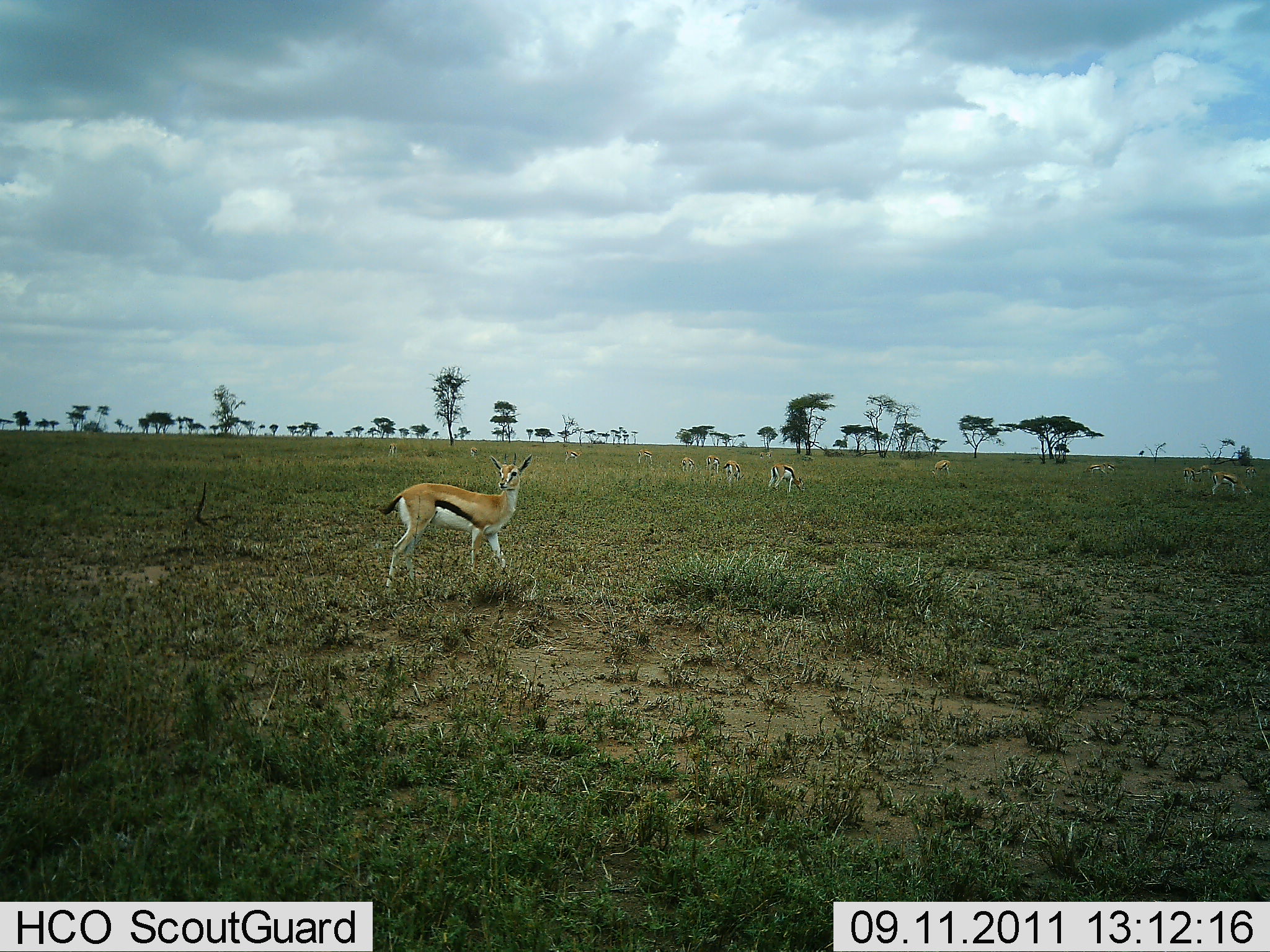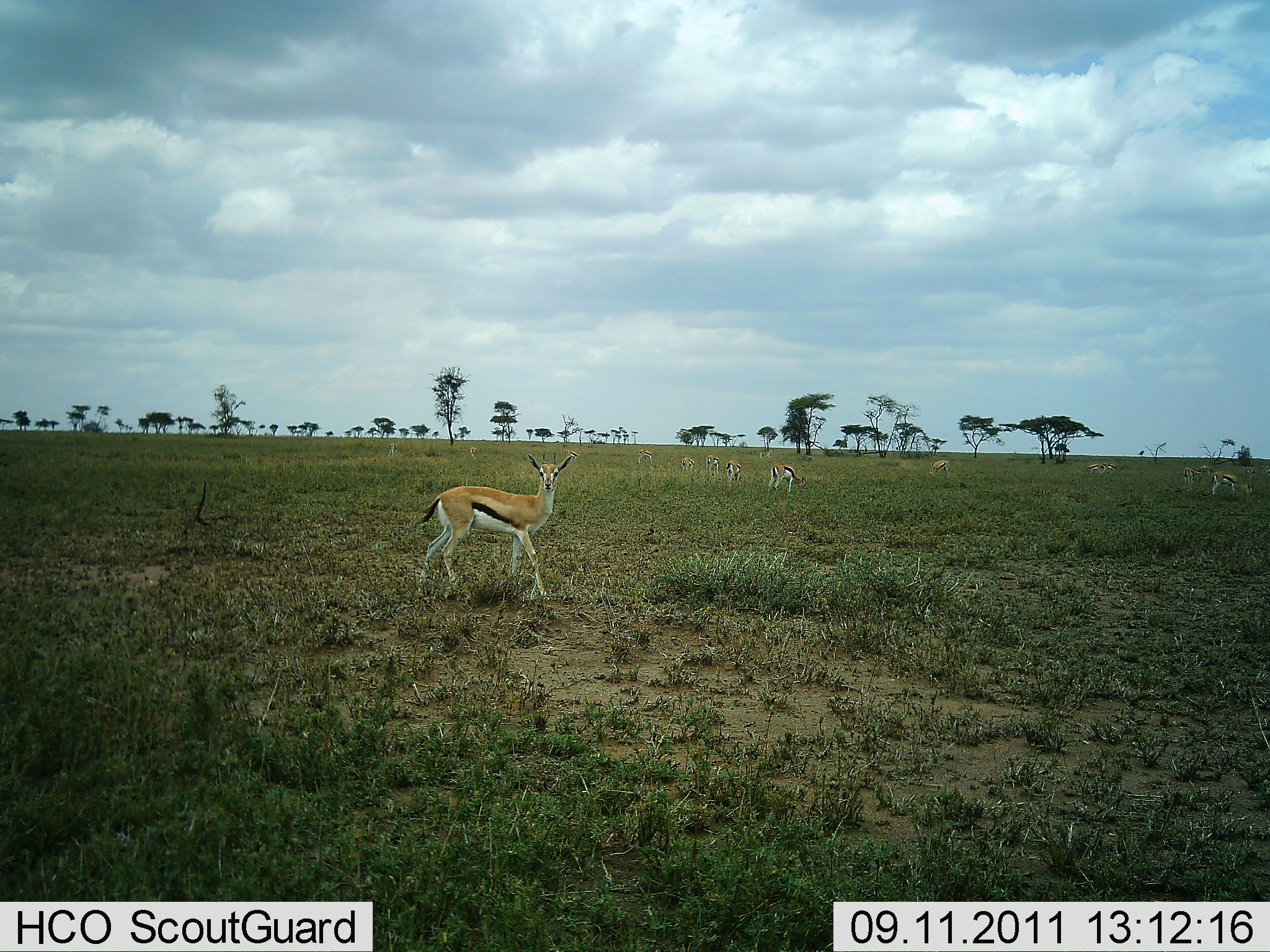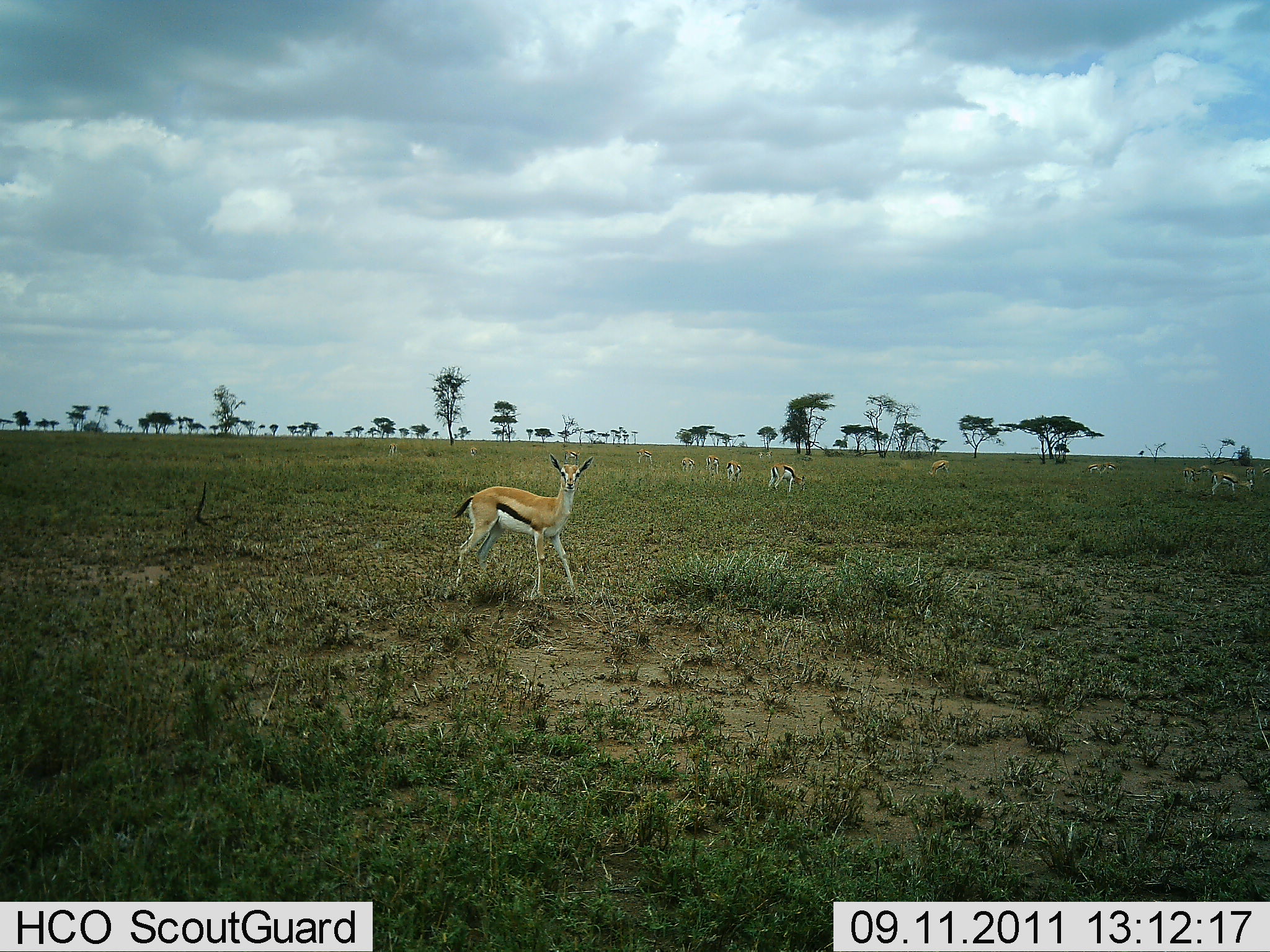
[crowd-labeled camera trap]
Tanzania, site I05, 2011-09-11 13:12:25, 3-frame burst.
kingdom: Animalia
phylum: Chordata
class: Mammalia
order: Artiodactyla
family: Bovidae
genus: Eudorcas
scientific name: Eudorcas thomsonii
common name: thomson's gazelle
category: gazellethomsons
Gazellethomsons (thomson's gazelle) (Eudorcas thomsonii), count 10. Behavior (volunteer vote fractions): standing 57%, resting 14%, moving 71%, interacting 7%. Young present (vote fraction): 0%. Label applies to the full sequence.